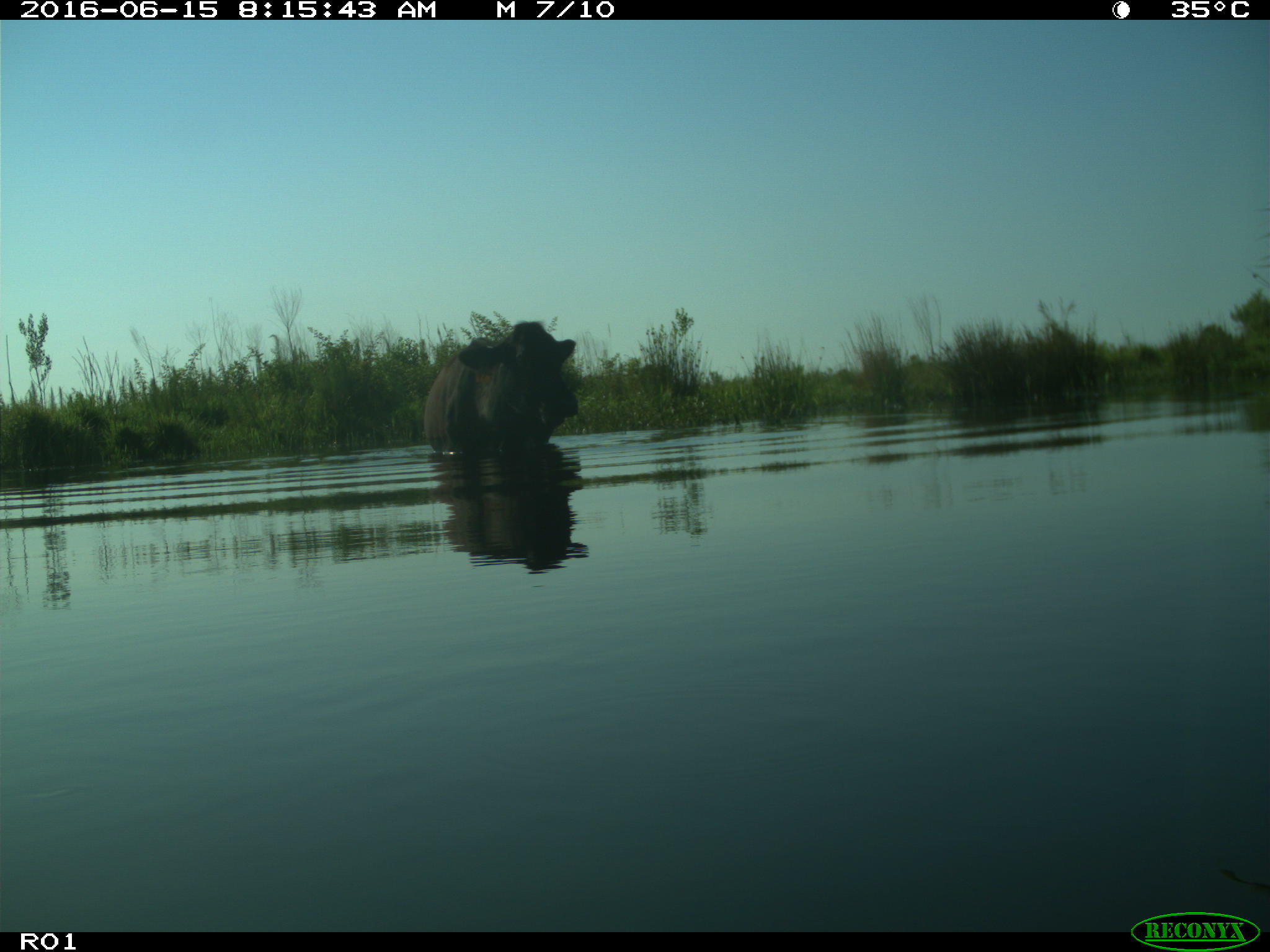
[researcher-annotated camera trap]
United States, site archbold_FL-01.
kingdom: Animalia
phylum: Chordata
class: Mammalia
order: Artiodactyla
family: Bovidae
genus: Bos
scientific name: Bos taurus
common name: domestic cow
Bos taurus (domestic cow).